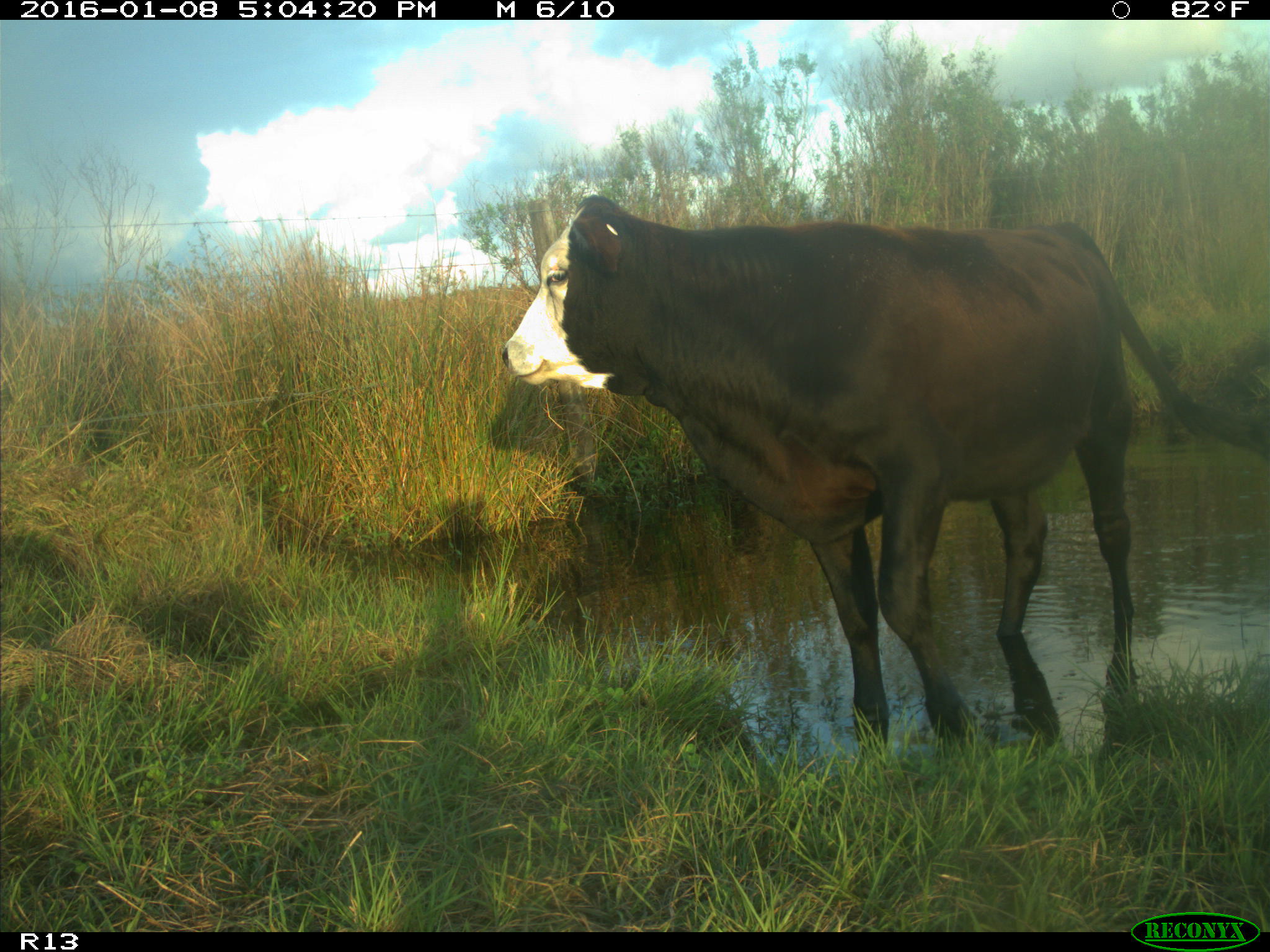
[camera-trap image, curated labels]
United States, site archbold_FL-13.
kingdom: Animalia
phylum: Chordata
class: Mammalia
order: Artiodactyla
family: Bovidae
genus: Bos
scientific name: Bos taurus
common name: domestic cow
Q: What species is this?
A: Bos taurus (domestic cow).